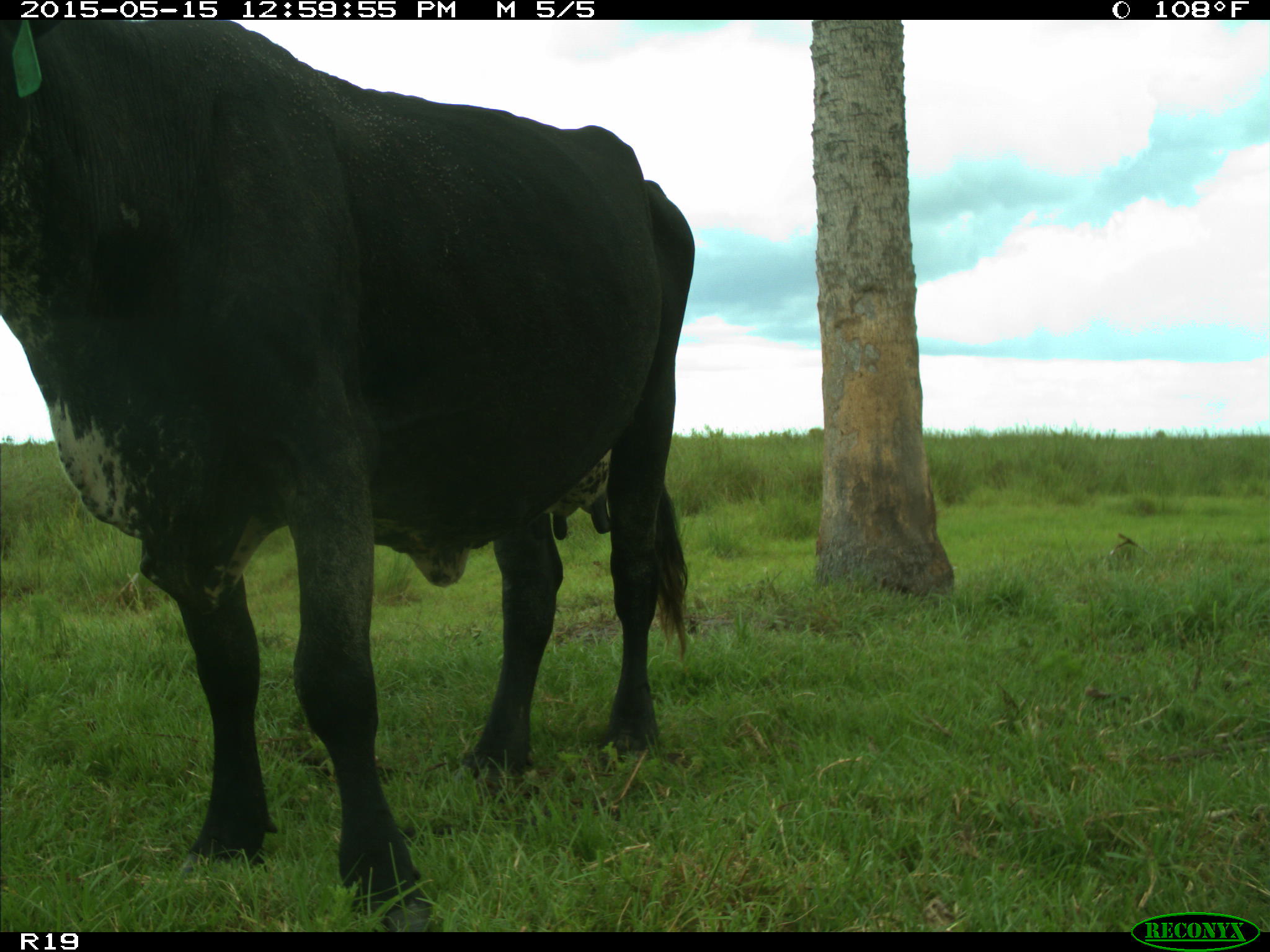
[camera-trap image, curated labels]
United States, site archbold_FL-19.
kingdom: Animalia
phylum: Chordata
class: Mammalia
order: Artiodactyla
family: Bovidae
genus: Bos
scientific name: Bos taurus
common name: domestic cow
Bos taurus (domestic cow).